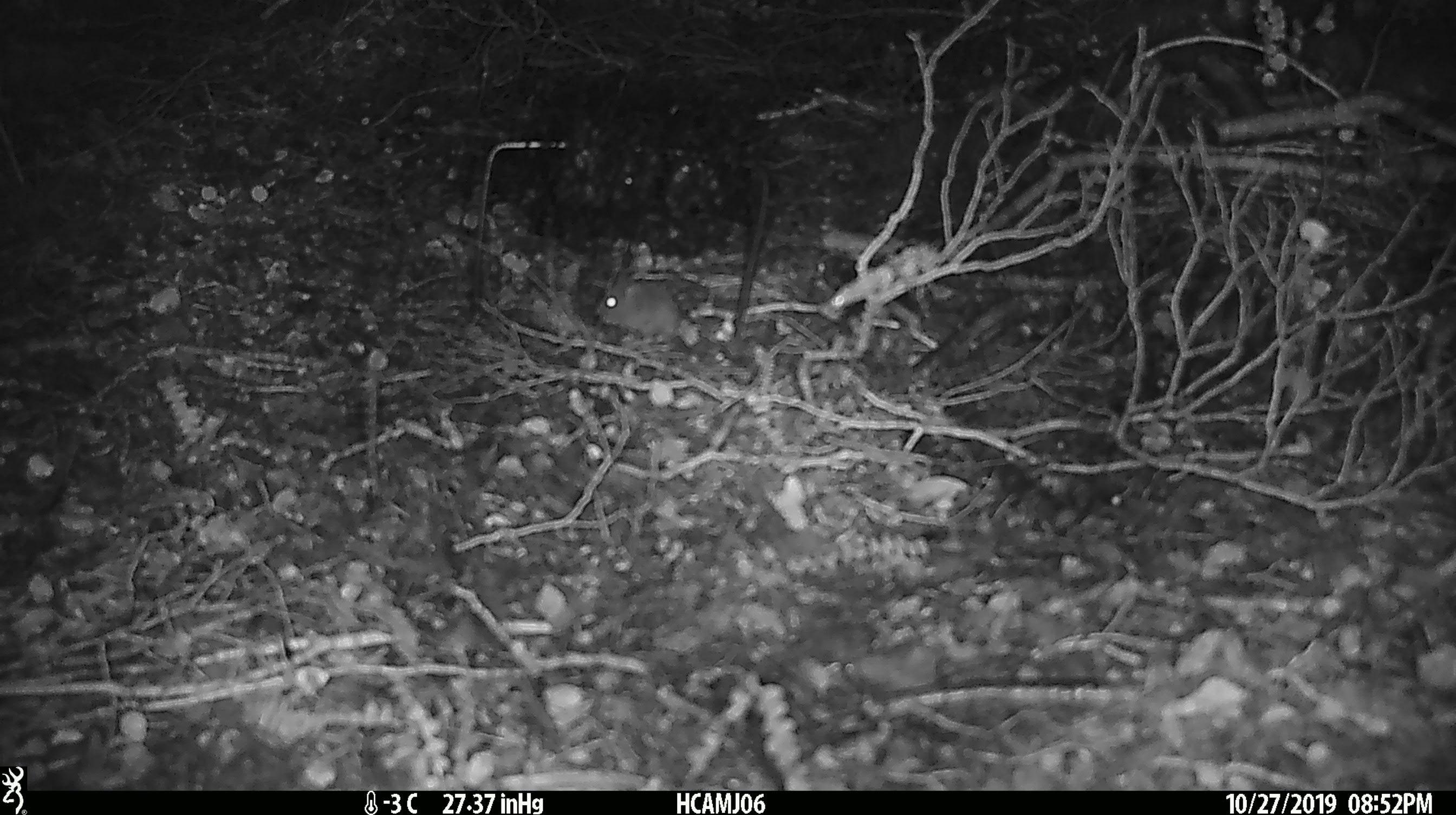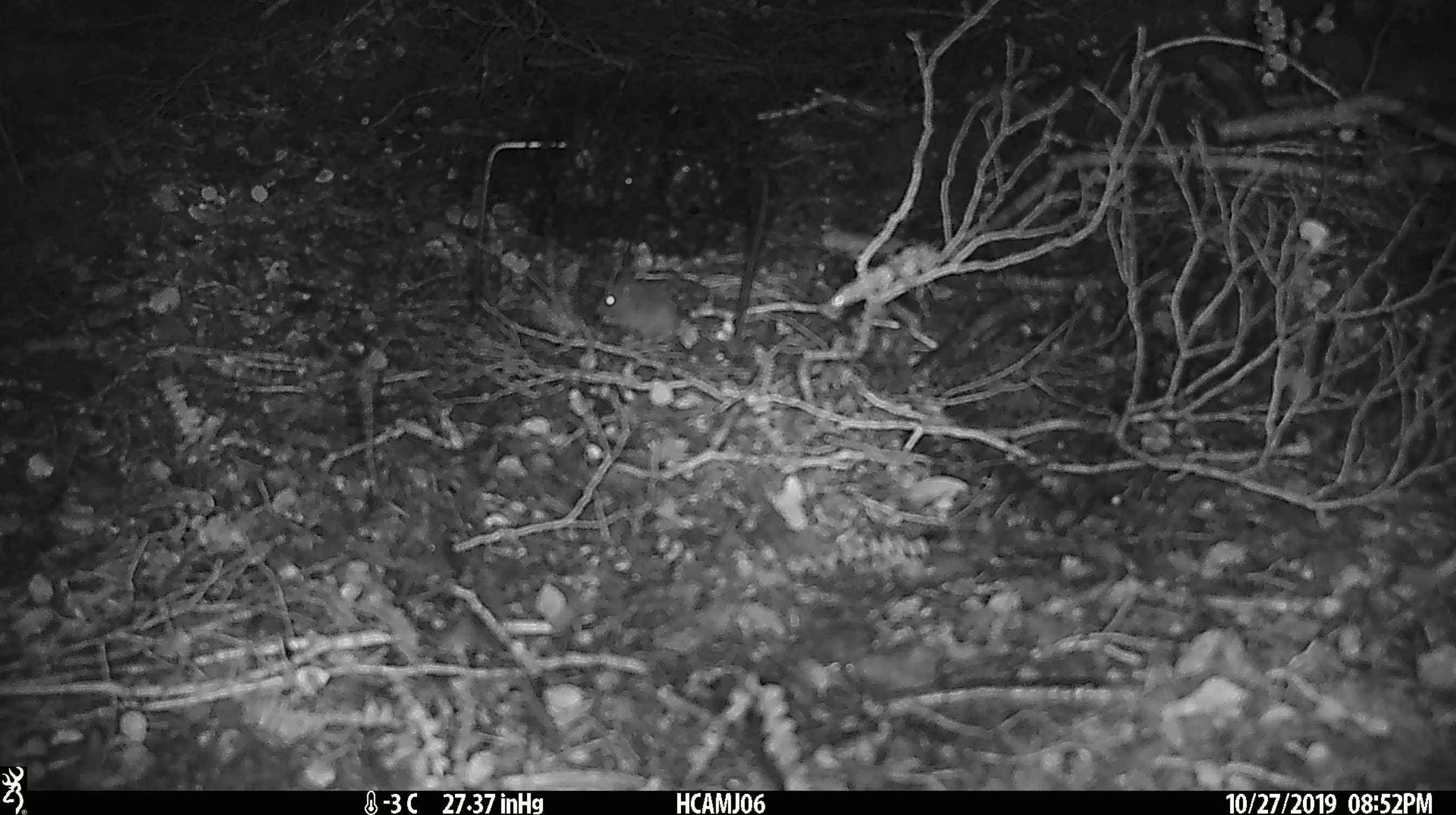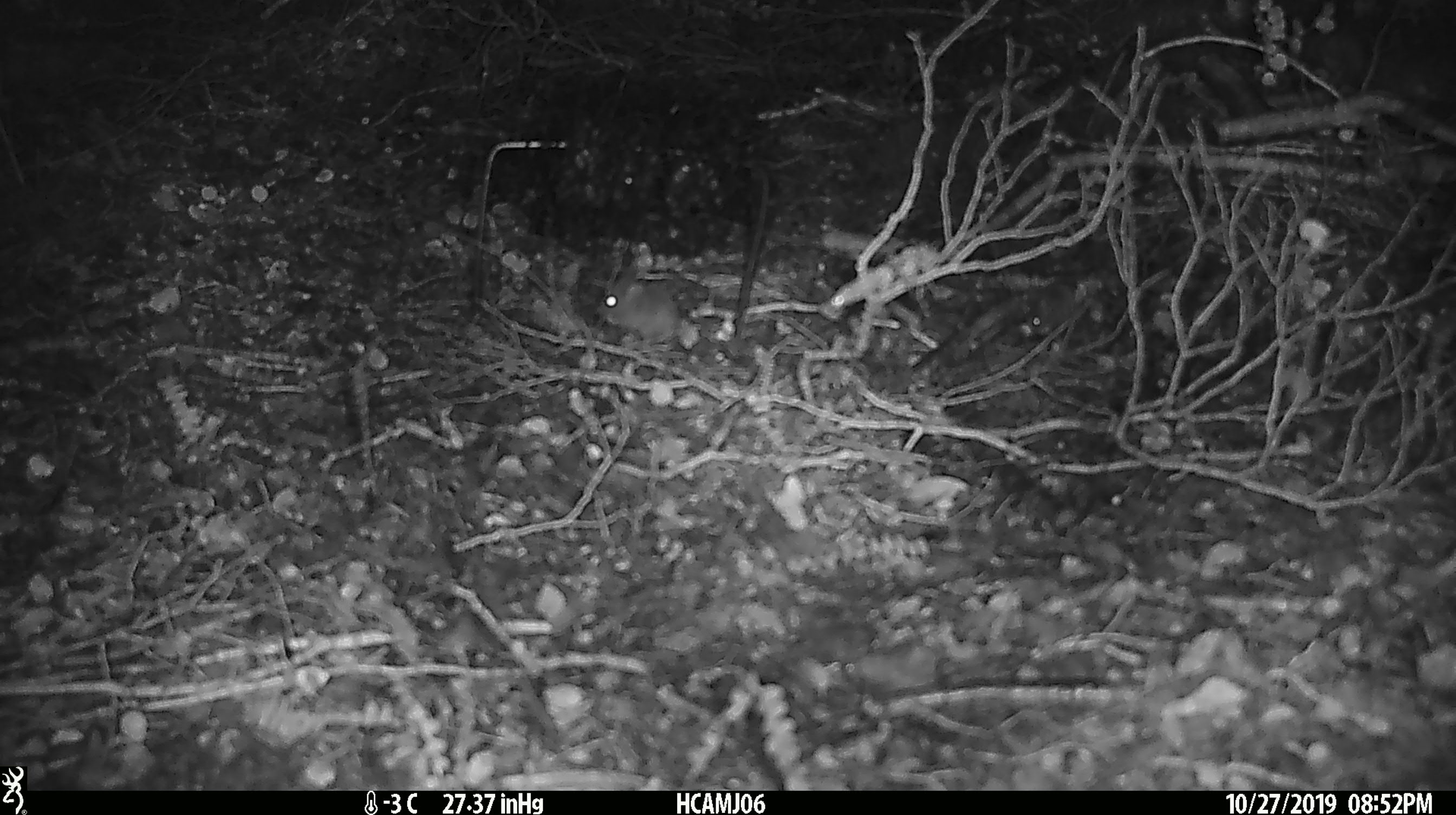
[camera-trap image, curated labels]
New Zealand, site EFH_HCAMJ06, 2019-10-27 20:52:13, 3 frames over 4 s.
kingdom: Animalia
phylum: Chordata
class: Mammalia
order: Rodentia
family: Muridae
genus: Mus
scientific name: Mus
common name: mouse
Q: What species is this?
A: Mouse (Mus).